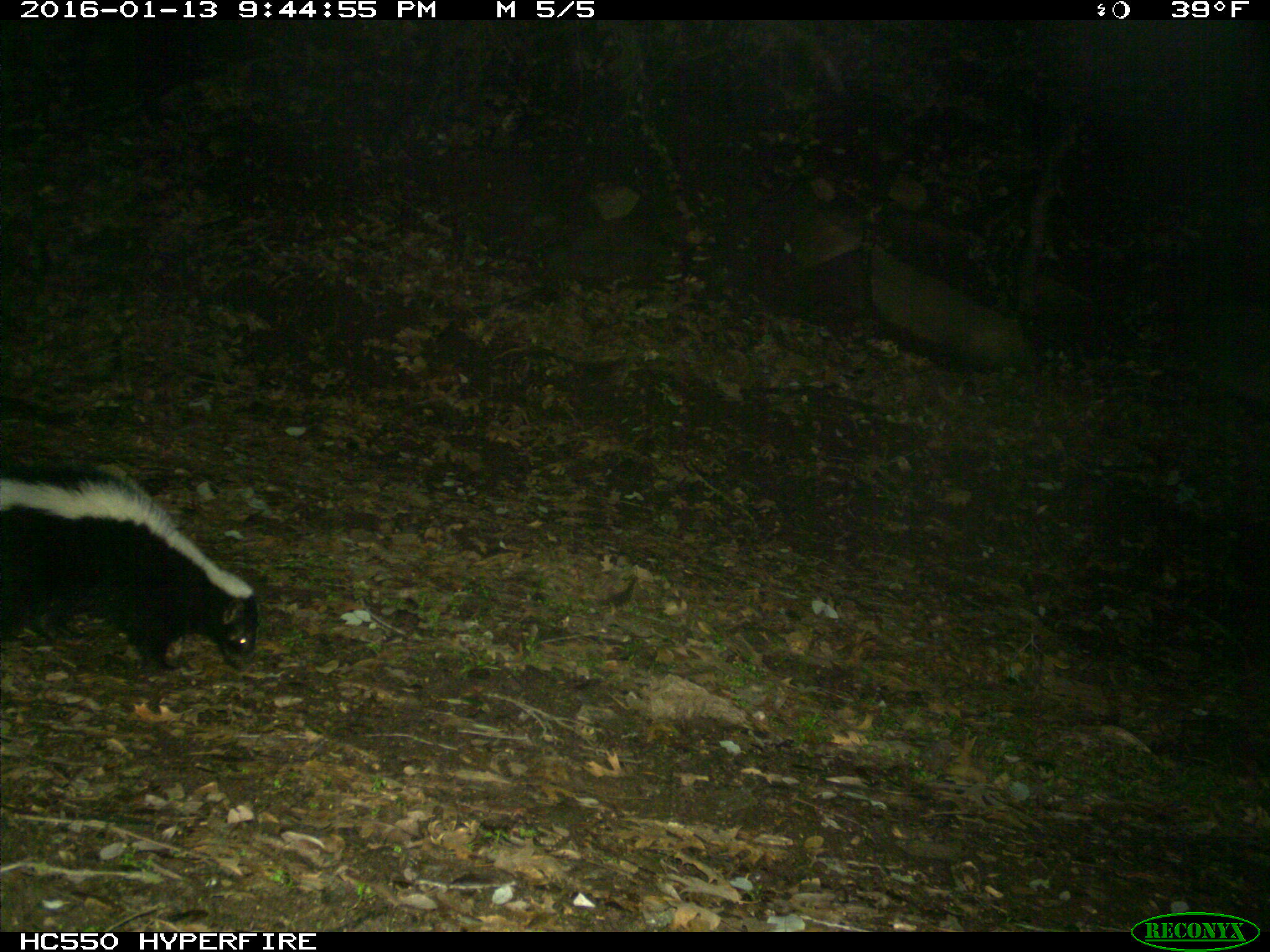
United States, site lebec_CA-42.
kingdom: Animalia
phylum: Chordata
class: Mammalia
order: Carnivora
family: Mephitidae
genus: Mephitis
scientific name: Mephitis mephitis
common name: striped skunk